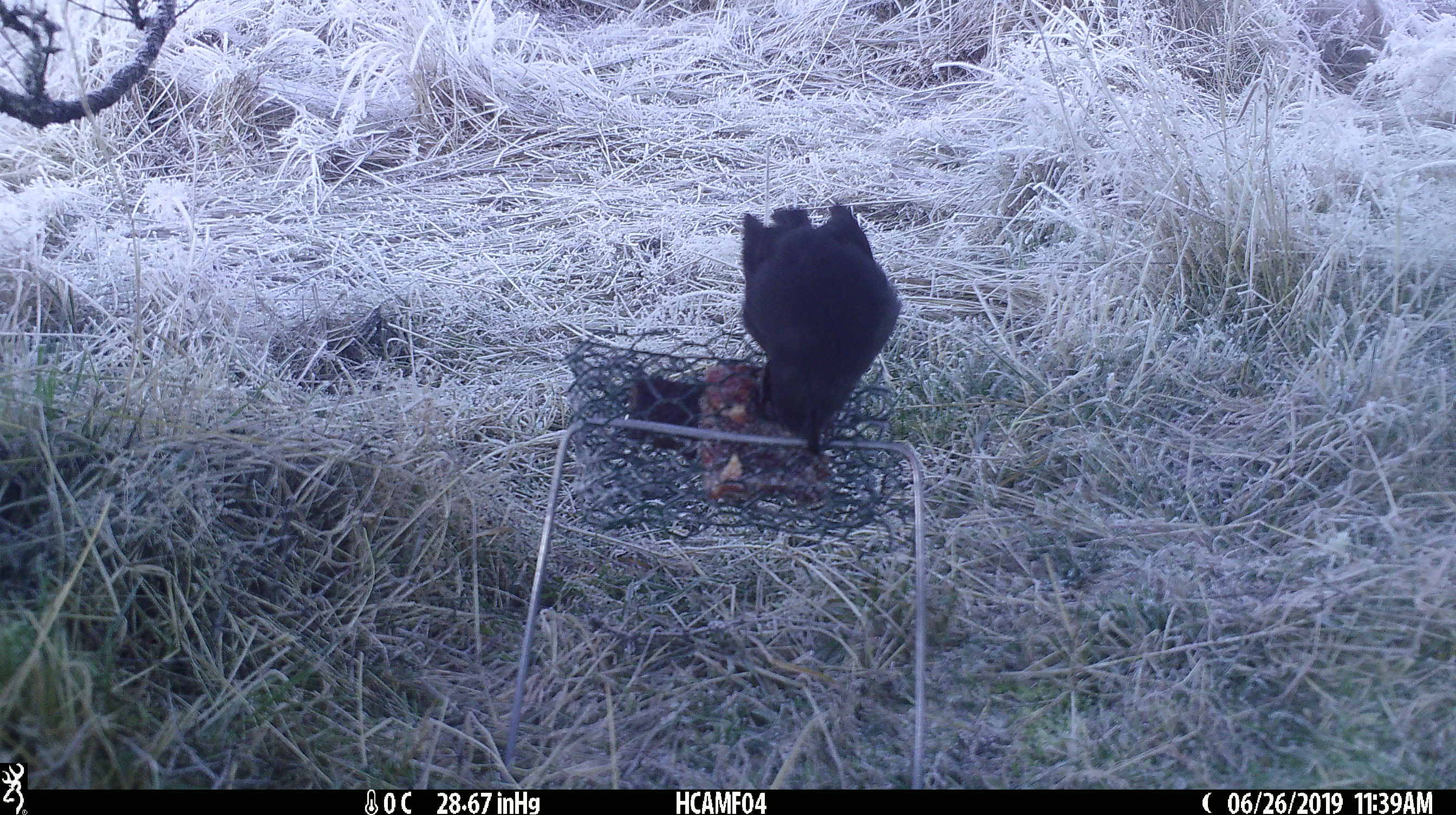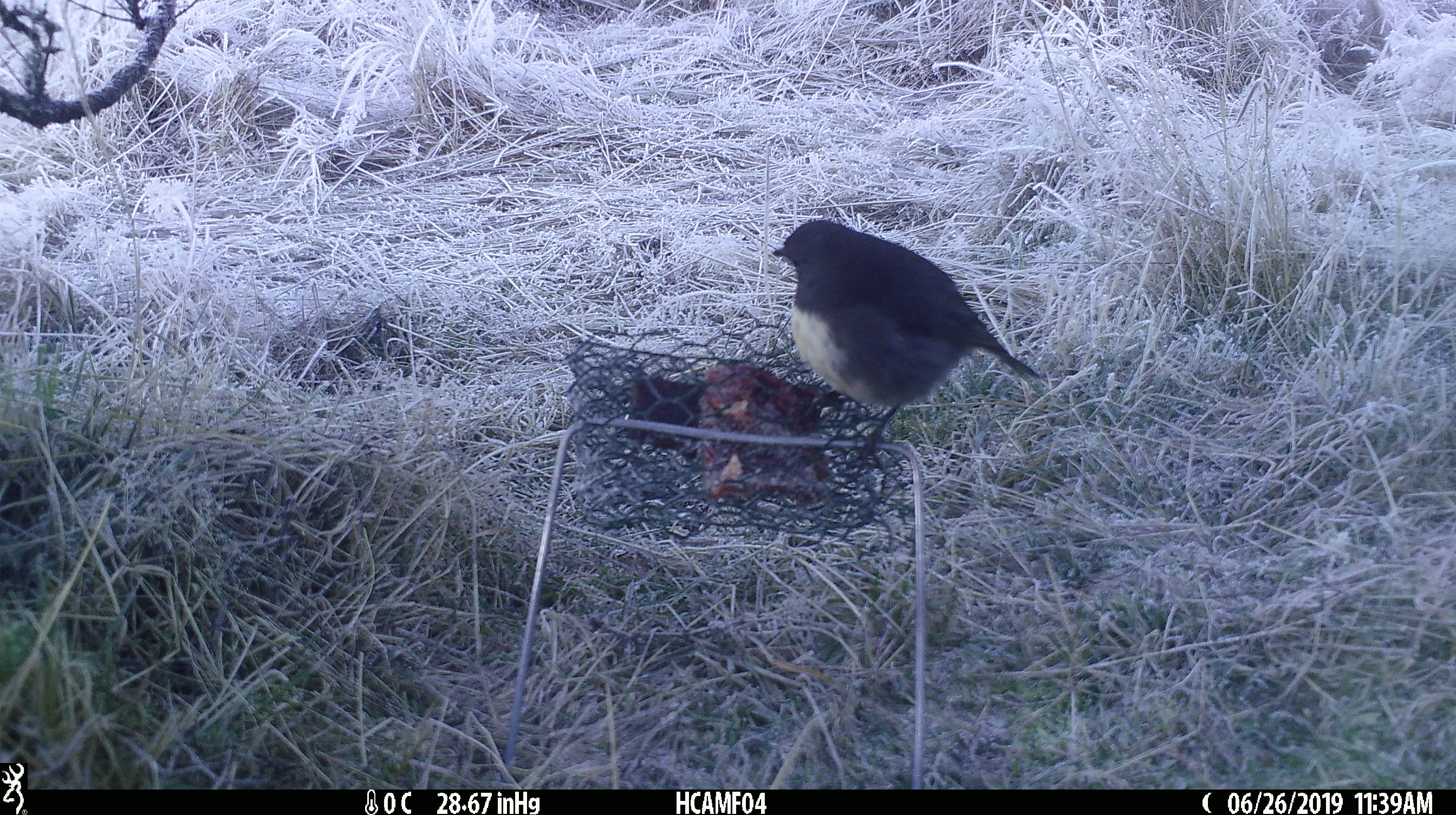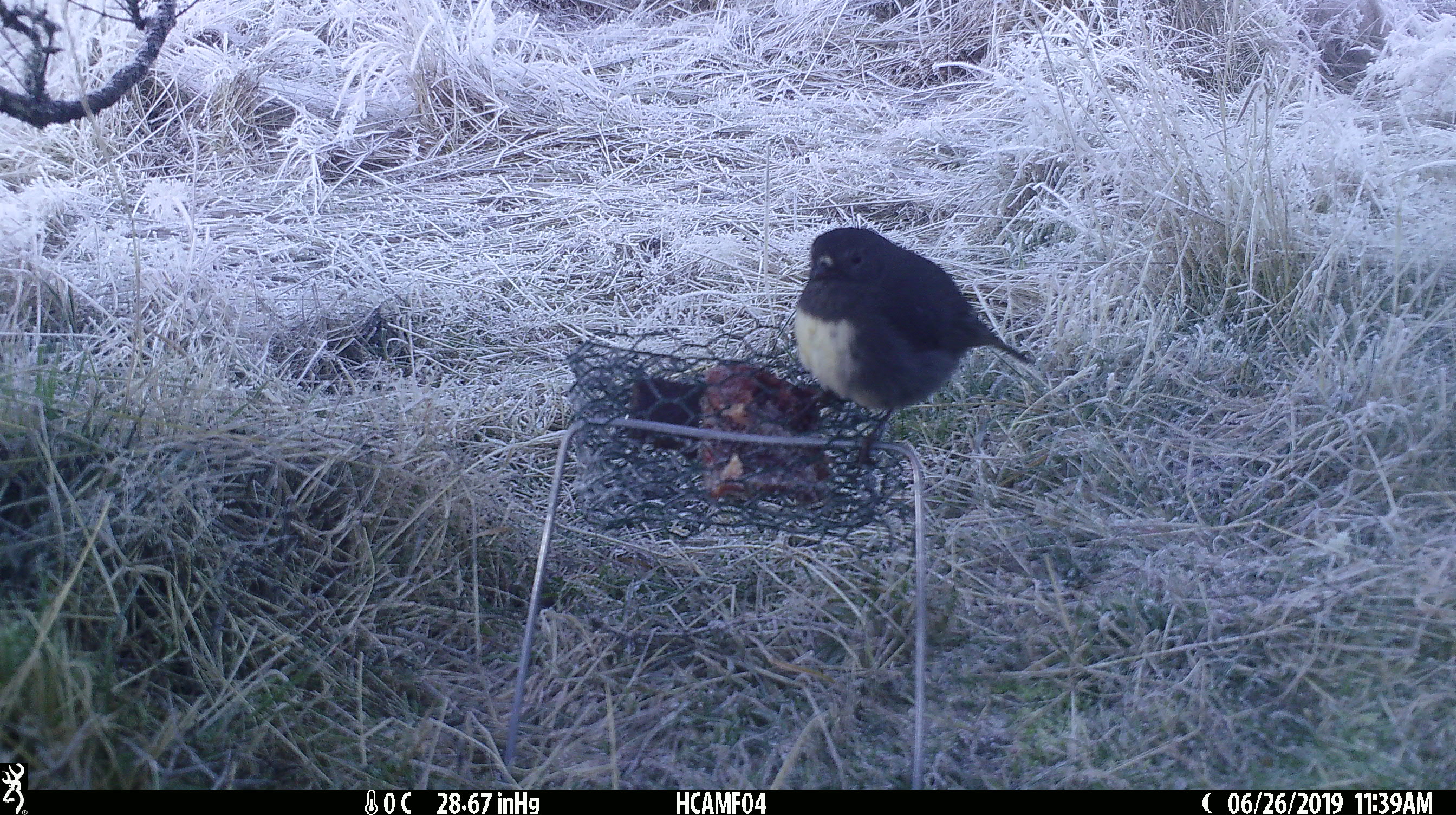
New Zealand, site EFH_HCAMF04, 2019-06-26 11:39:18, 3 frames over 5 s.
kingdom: Animalia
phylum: Chordata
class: Aves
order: Passeriformes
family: Petroicidae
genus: Petroica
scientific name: Petroica australis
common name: new zealand robin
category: robin